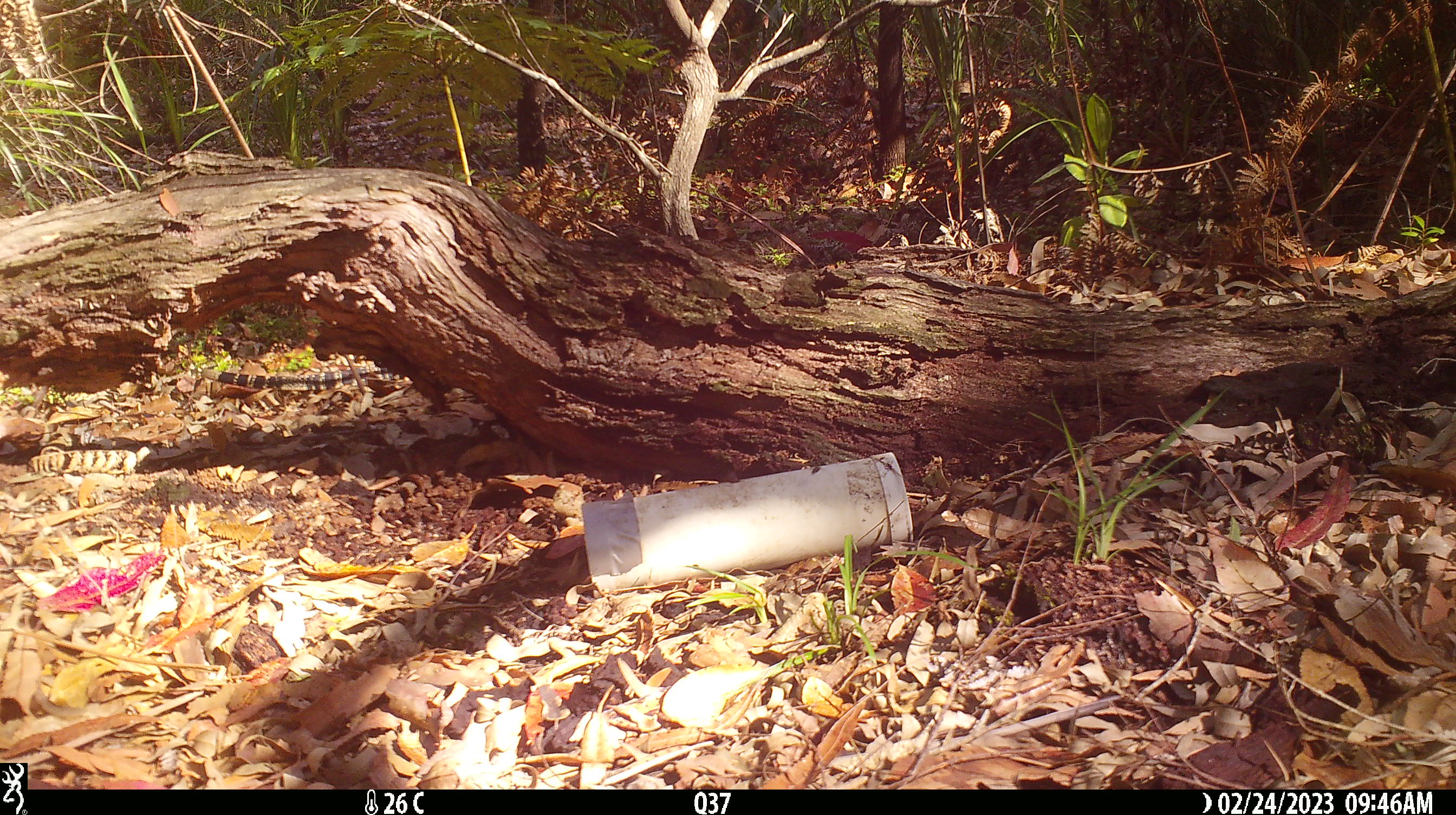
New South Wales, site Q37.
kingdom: Animalia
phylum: Chordata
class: Reptilia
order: Squamata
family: Varanidae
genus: Varanus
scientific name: Varanus varius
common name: lace monitor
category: goanna